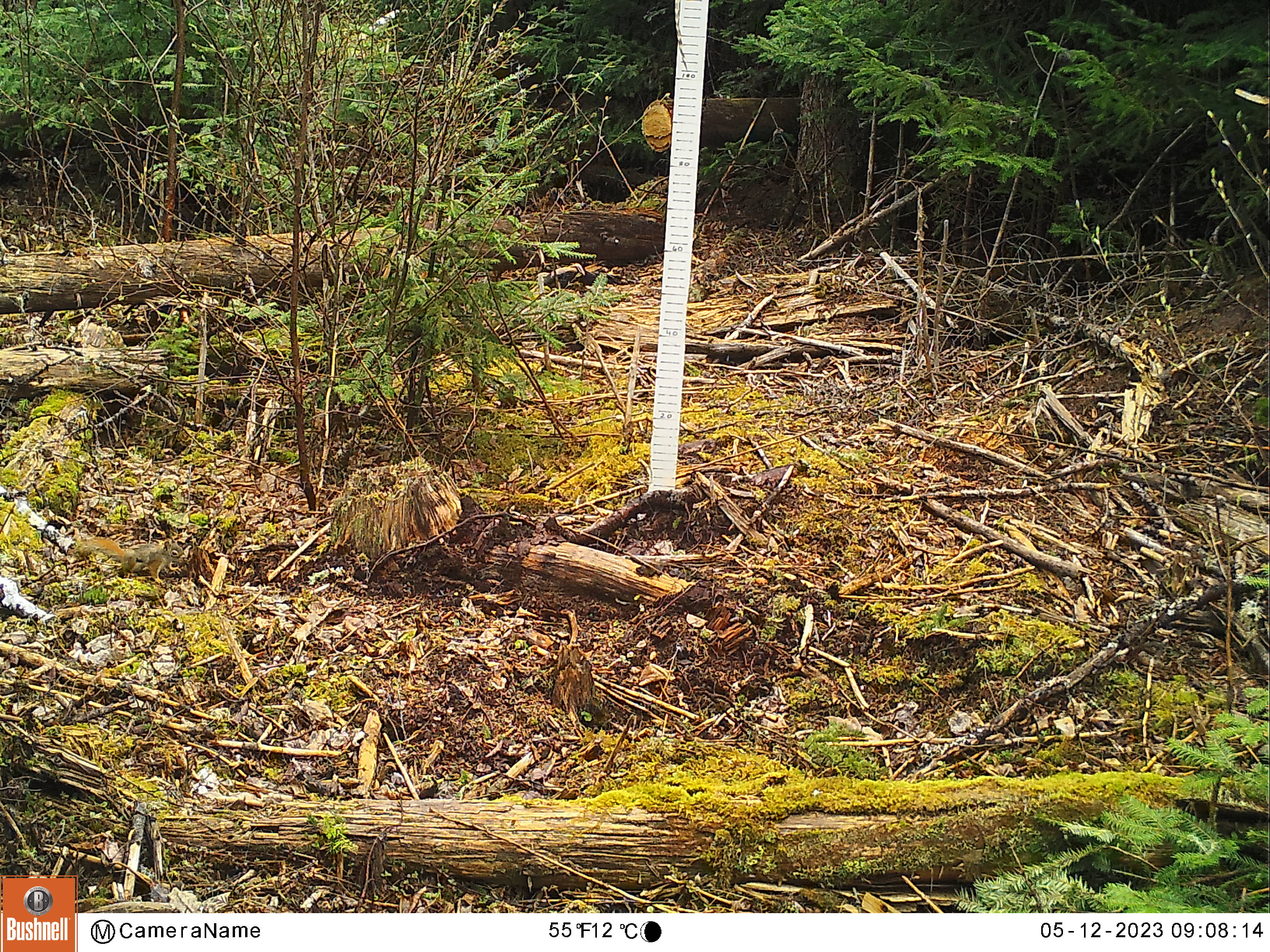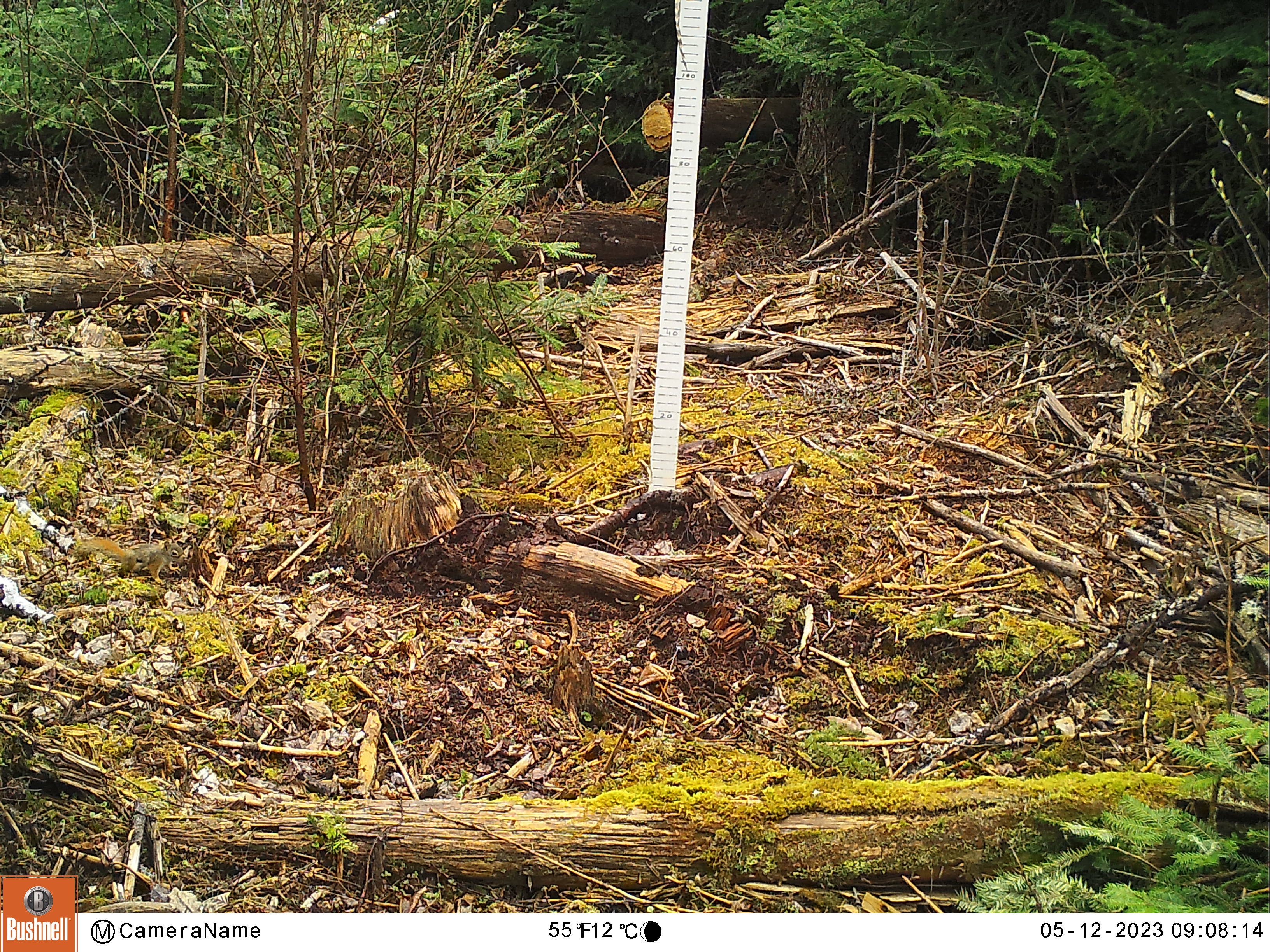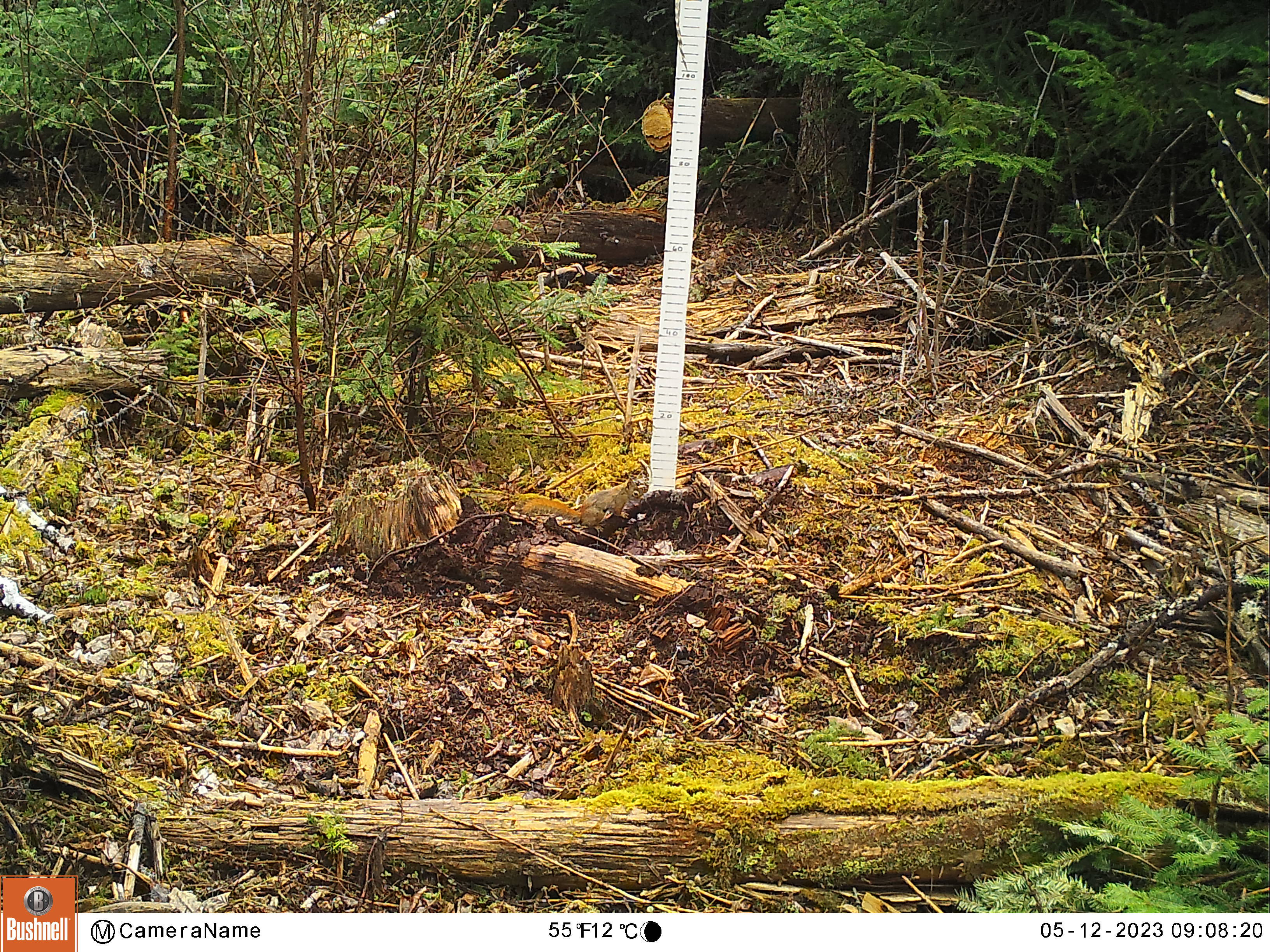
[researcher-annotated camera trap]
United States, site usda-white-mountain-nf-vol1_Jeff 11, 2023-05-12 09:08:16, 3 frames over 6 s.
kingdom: Animalia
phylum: Chordata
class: Mammalia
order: Rodentia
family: Sciuridae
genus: Tamiasciurus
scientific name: Tamiasciurus hudsonicus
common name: red squirrel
Red squirrel (Tamiasciurus hudsonicus).